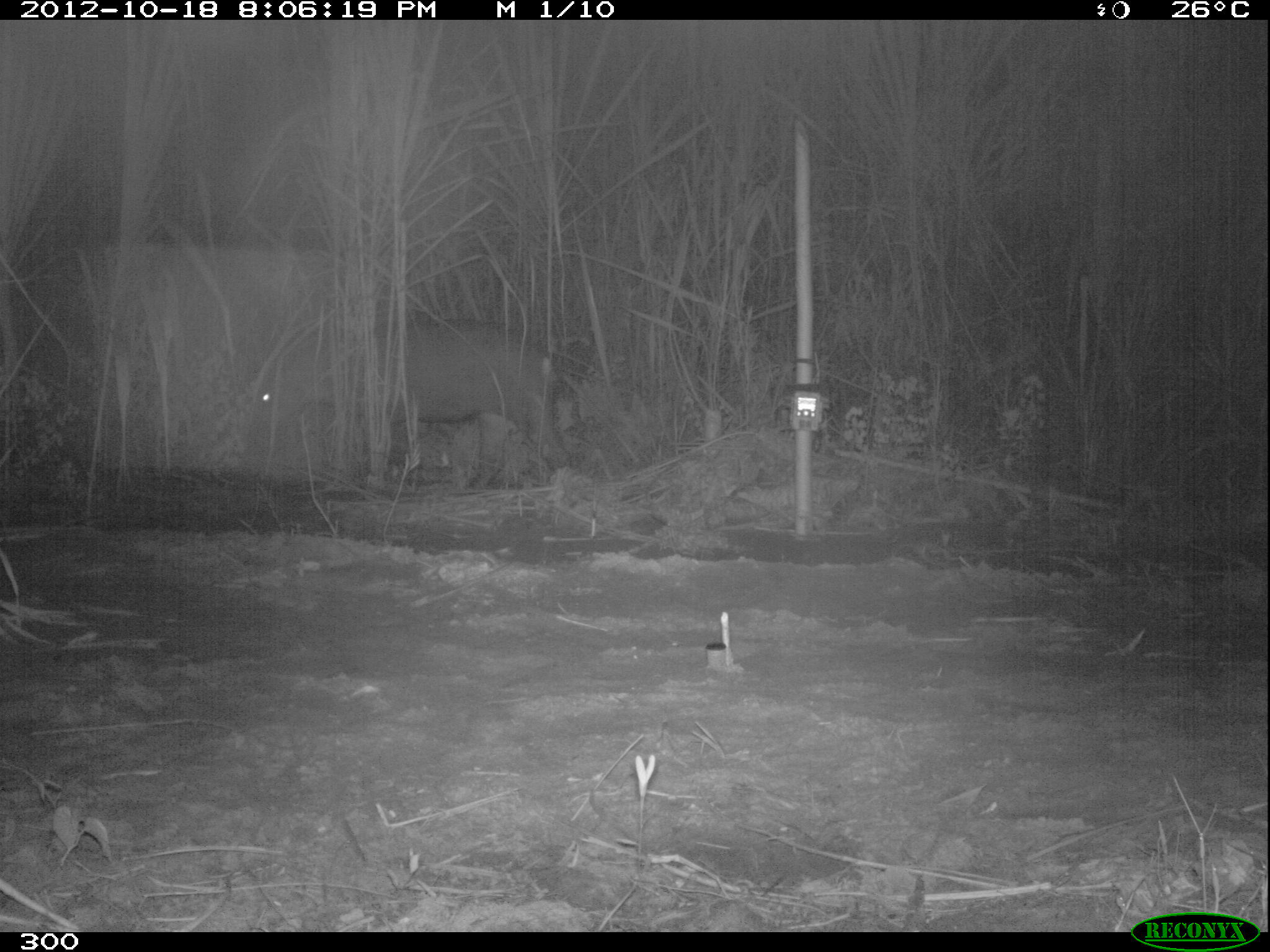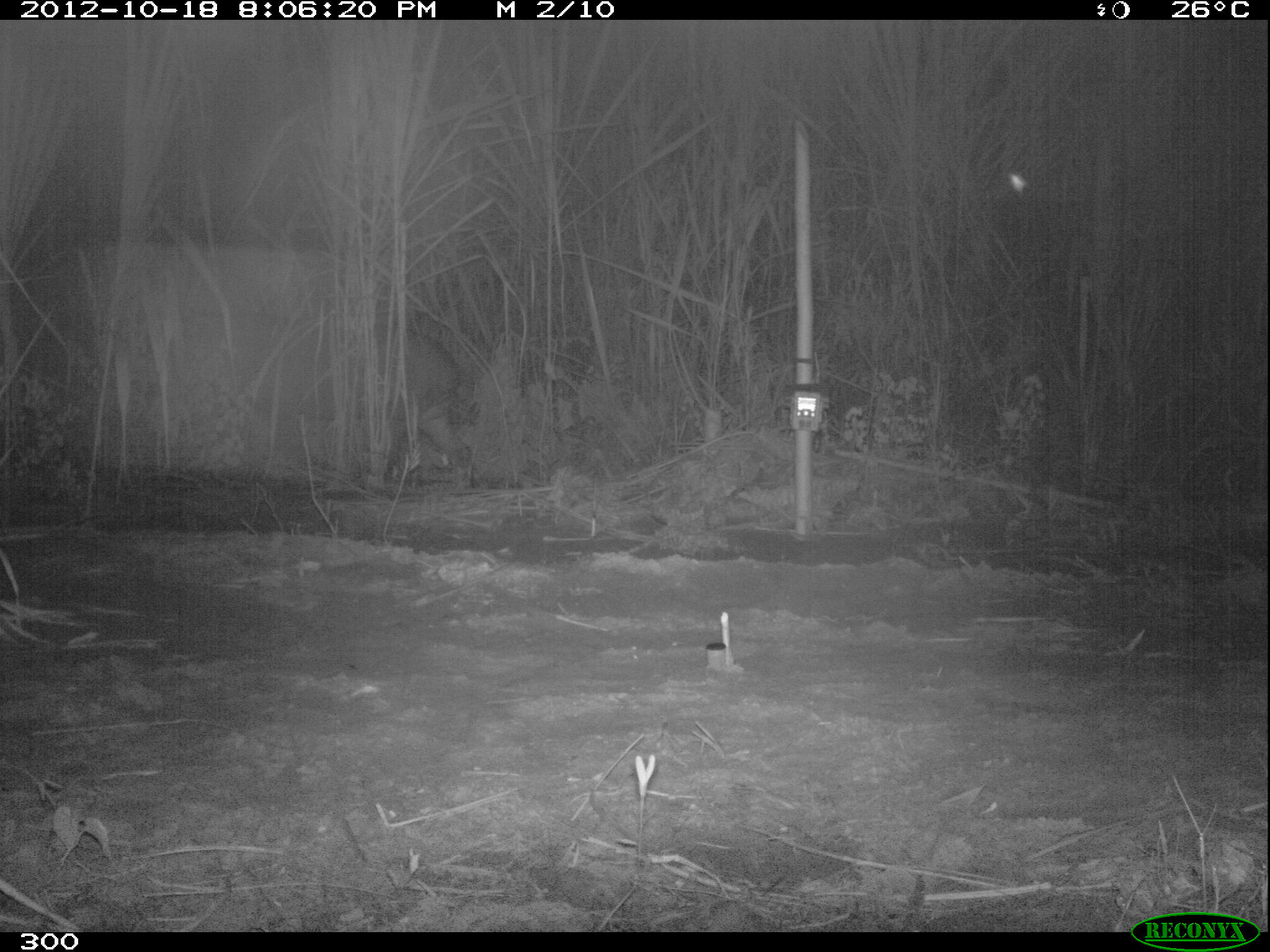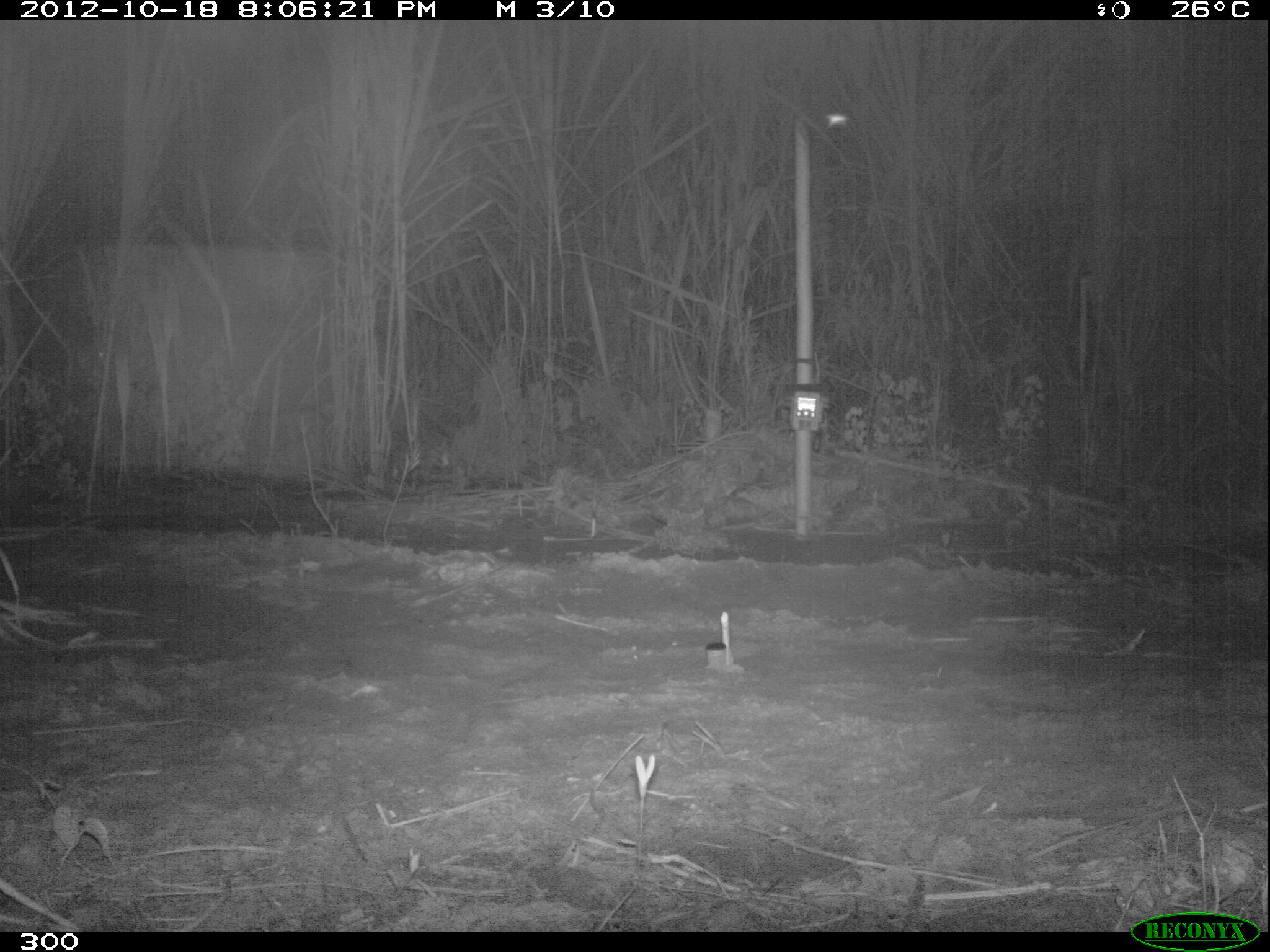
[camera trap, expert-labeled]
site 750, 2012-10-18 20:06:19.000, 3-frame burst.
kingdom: Animalia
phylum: Chordata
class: Mammalia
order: Perissodactyla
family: Tapiridae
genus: Tapirus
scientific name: Tapirus terrestris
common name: south american tapir